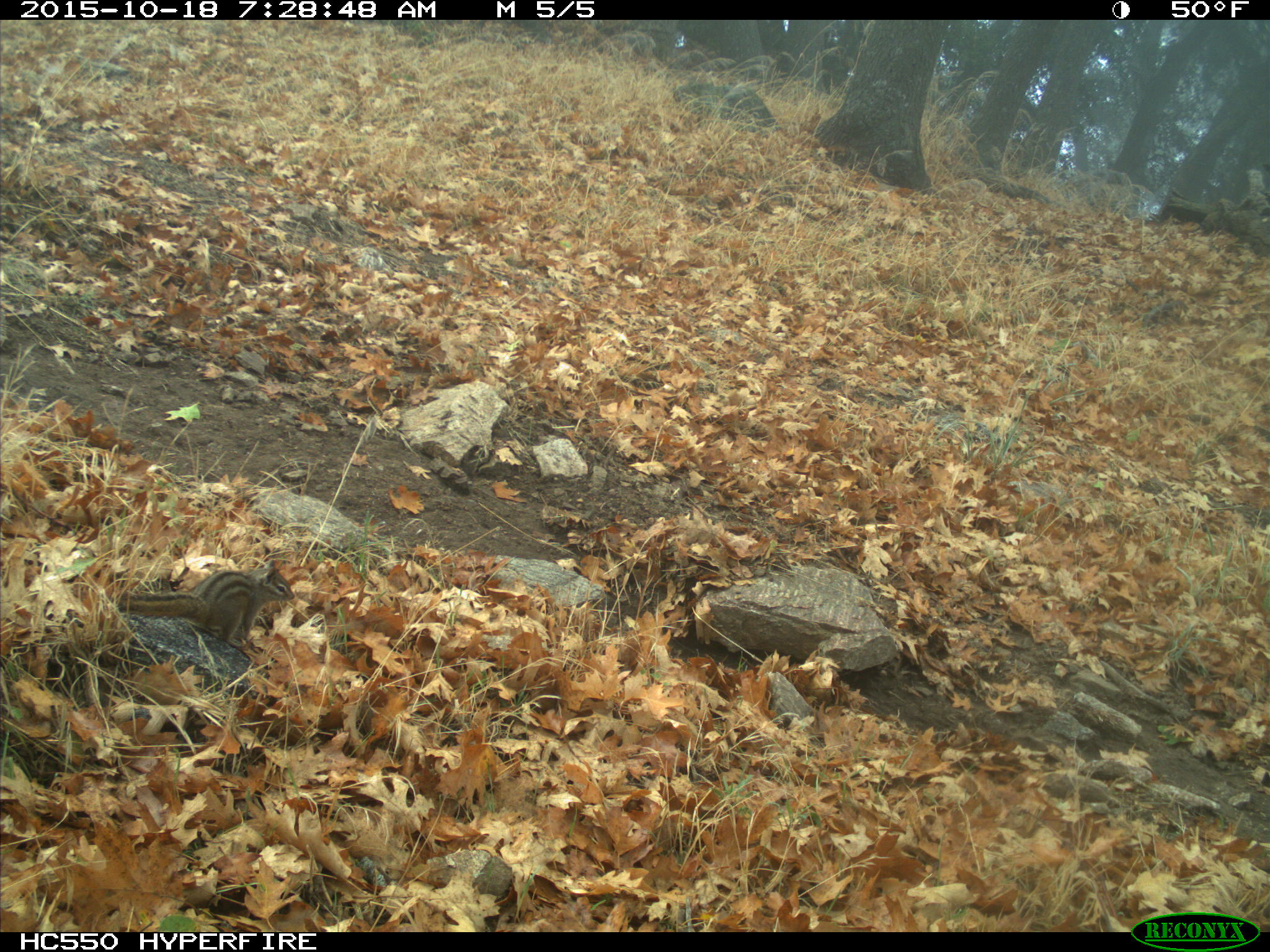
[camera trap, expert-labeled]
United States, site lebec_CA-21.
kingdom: Animalia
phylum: Chordata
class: Mammalia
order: Rodentia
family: Sciuridae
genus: Tamias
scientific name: Tamias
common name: chipmunk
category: unidentified chipmunk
Unidentified chipmunk (chipmunk) (Tamias).